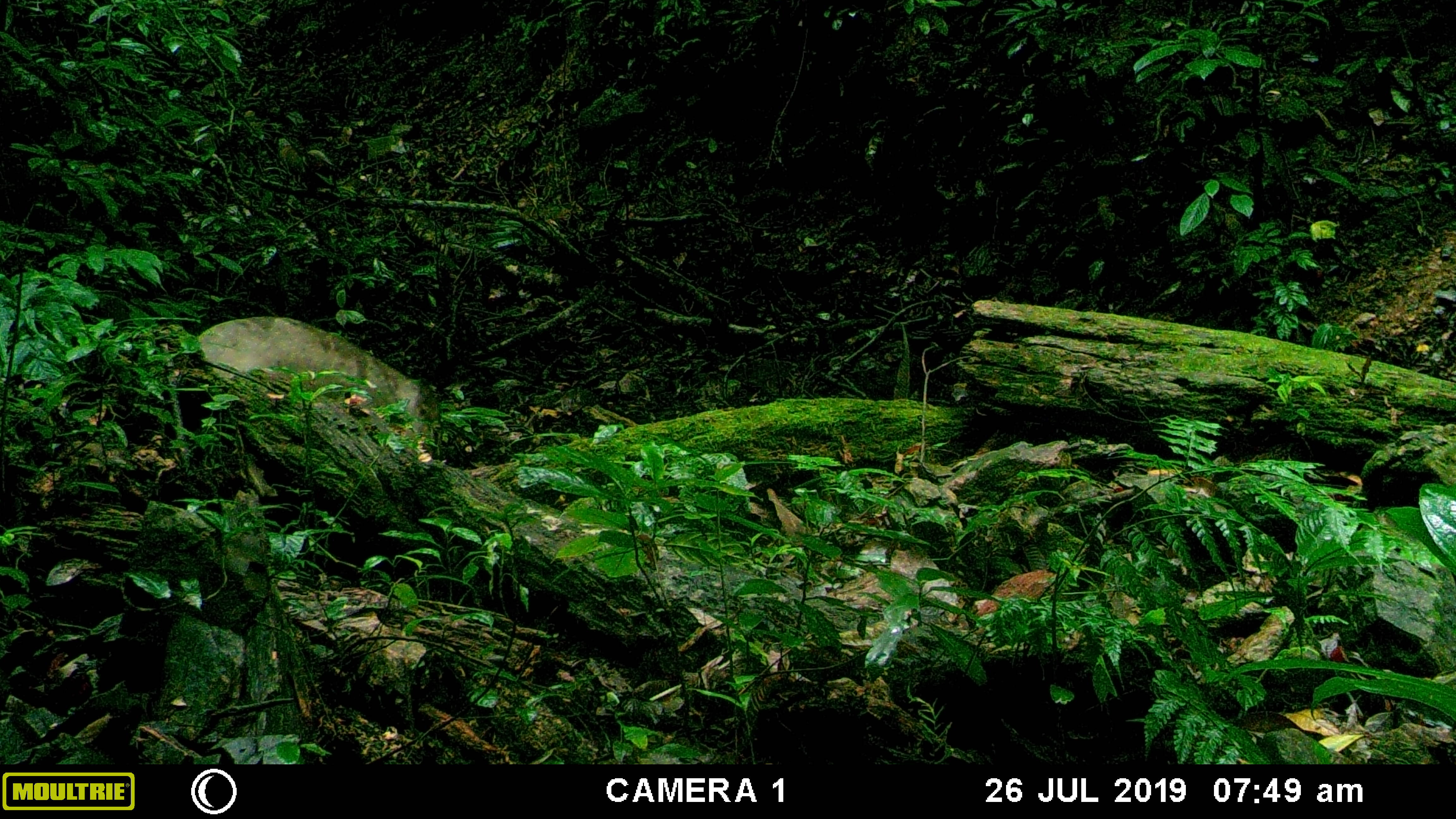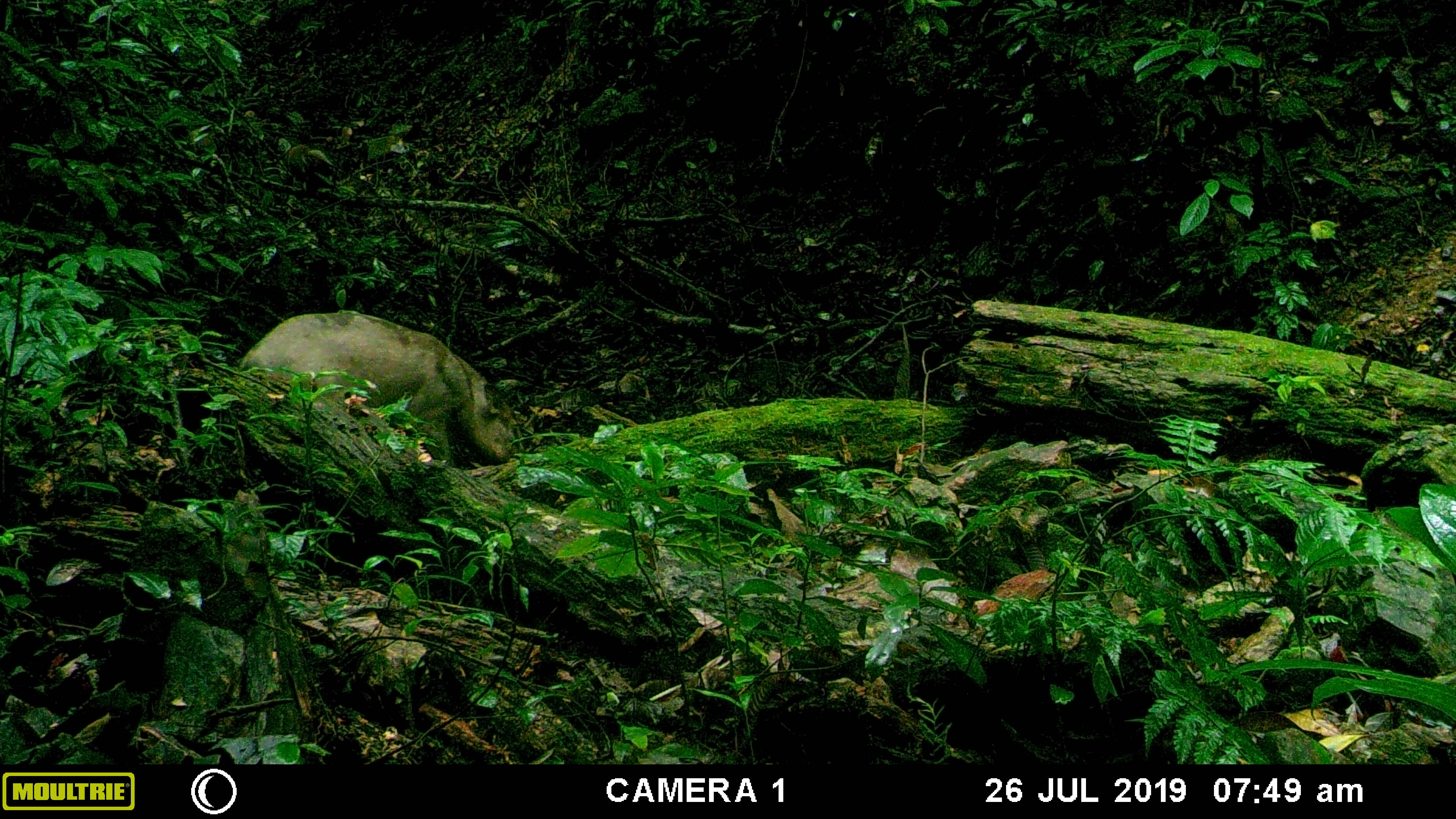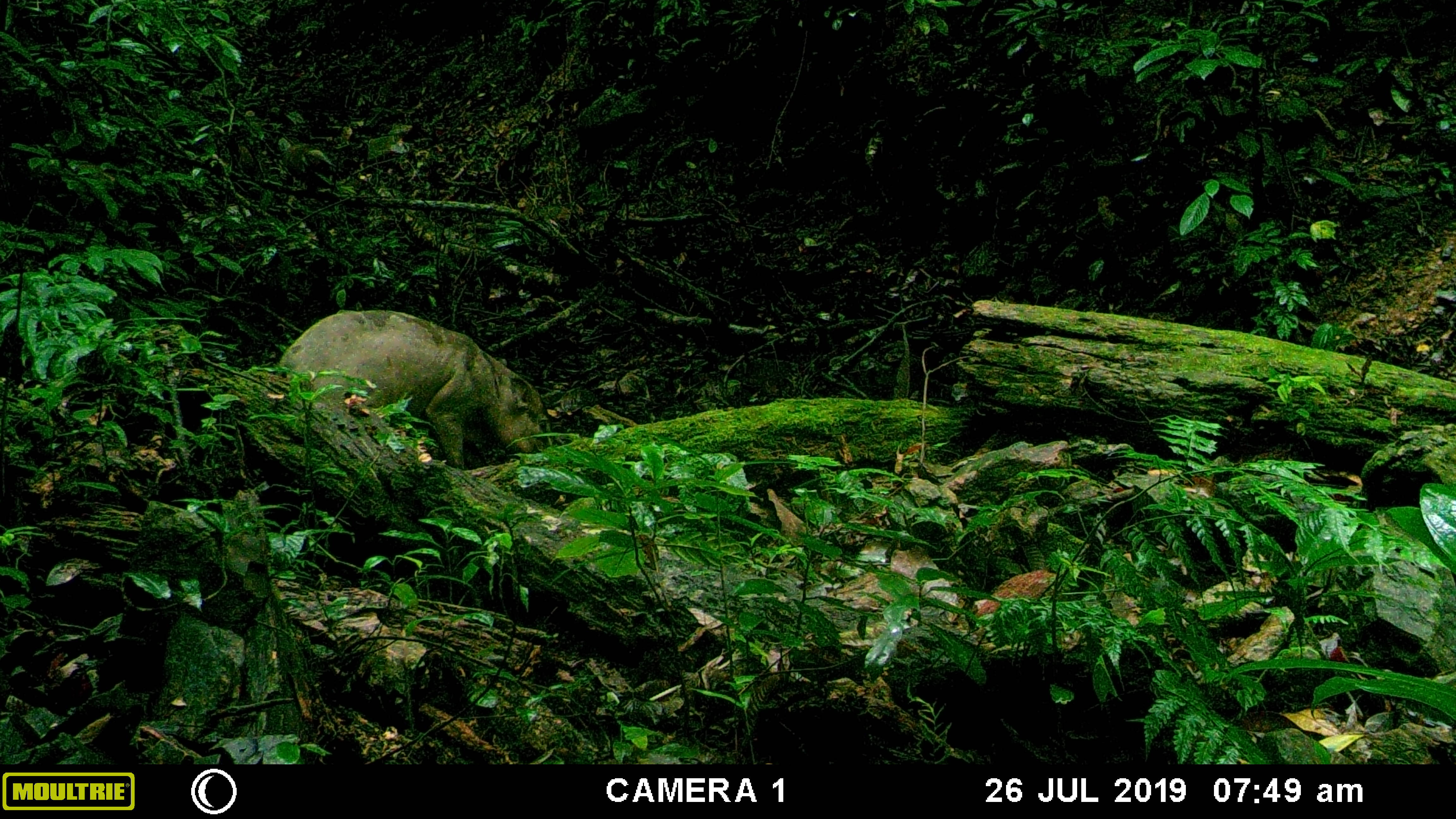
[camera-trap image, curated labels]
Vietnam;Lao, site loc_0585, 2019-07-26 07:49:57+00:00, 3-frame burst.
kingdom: Animalia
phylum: Chordata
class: Mammalia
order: Artiodactyla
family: Suidae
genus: Sus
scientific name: Sus scrofa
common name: eurasian wild pig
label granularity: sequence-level